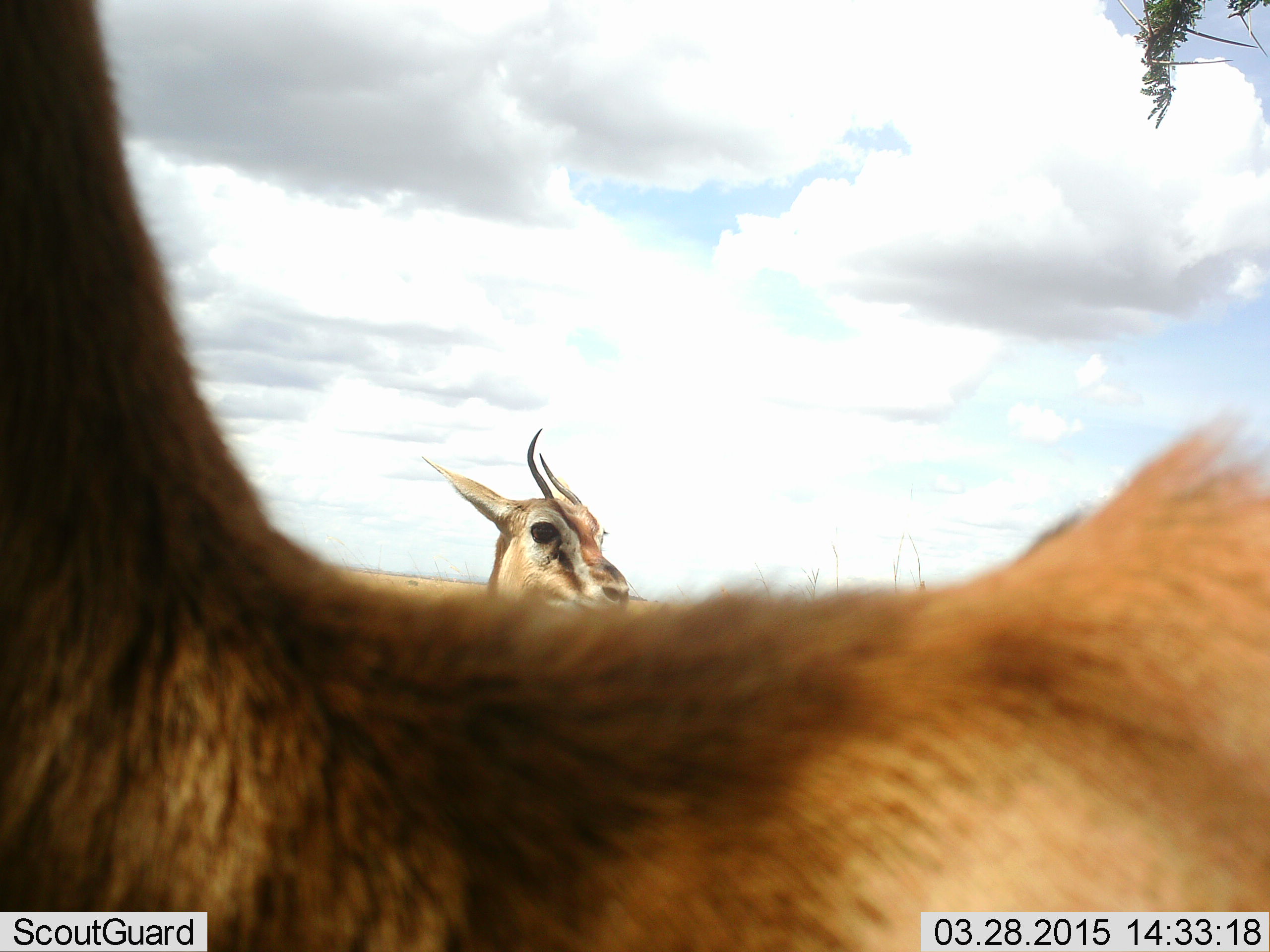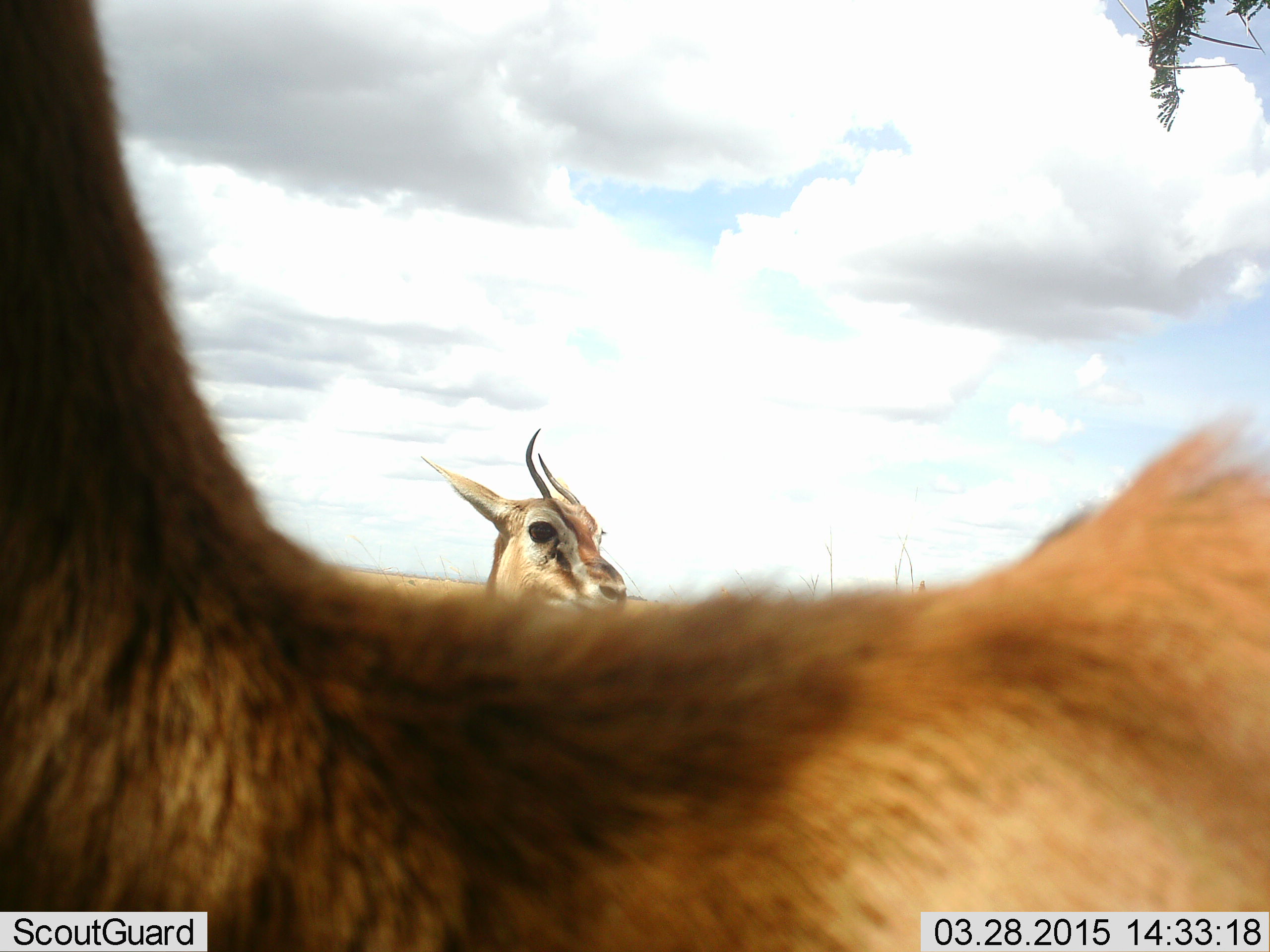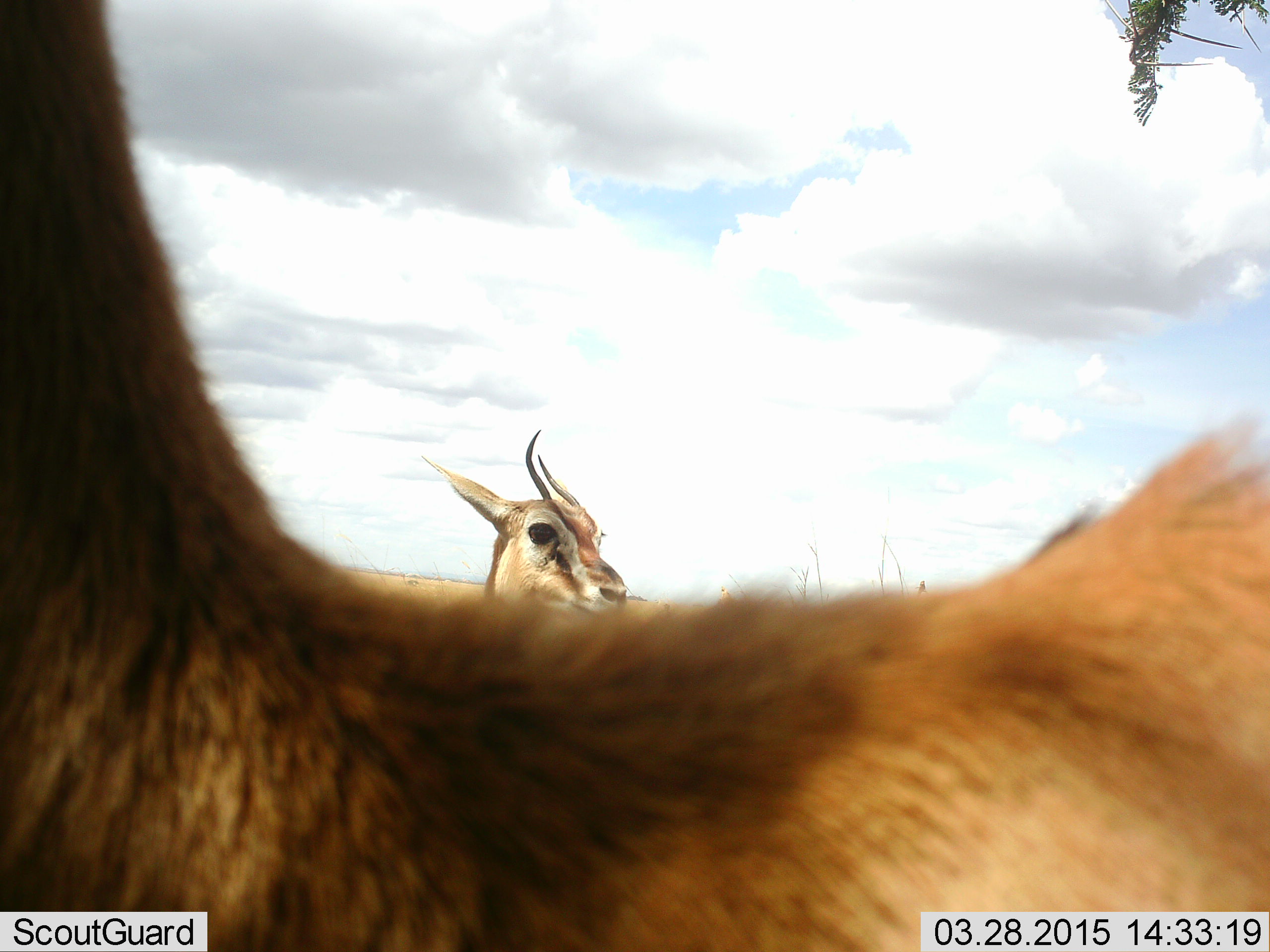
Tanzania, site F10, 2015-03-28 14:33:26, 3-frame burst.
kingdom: Animalia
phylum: Chordata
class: Mammalia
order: Artiodactyla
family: Bovidae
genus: Eudorcas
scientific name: Eudorcas thomsonii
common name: thomson's gazelle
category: gazellethomsons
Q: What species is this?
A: Gazellethomsons (thomson's gazelle) (Eudorcas thomsonii).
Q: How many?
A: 2.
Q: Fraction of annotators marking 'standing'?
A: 100%.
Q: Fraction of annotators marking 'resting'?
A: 0%.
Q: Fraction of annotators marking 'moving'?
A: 0%.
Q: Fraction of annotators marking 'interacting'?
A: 0%.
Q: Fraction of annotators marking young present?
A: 0%.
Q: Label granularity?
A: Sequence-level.